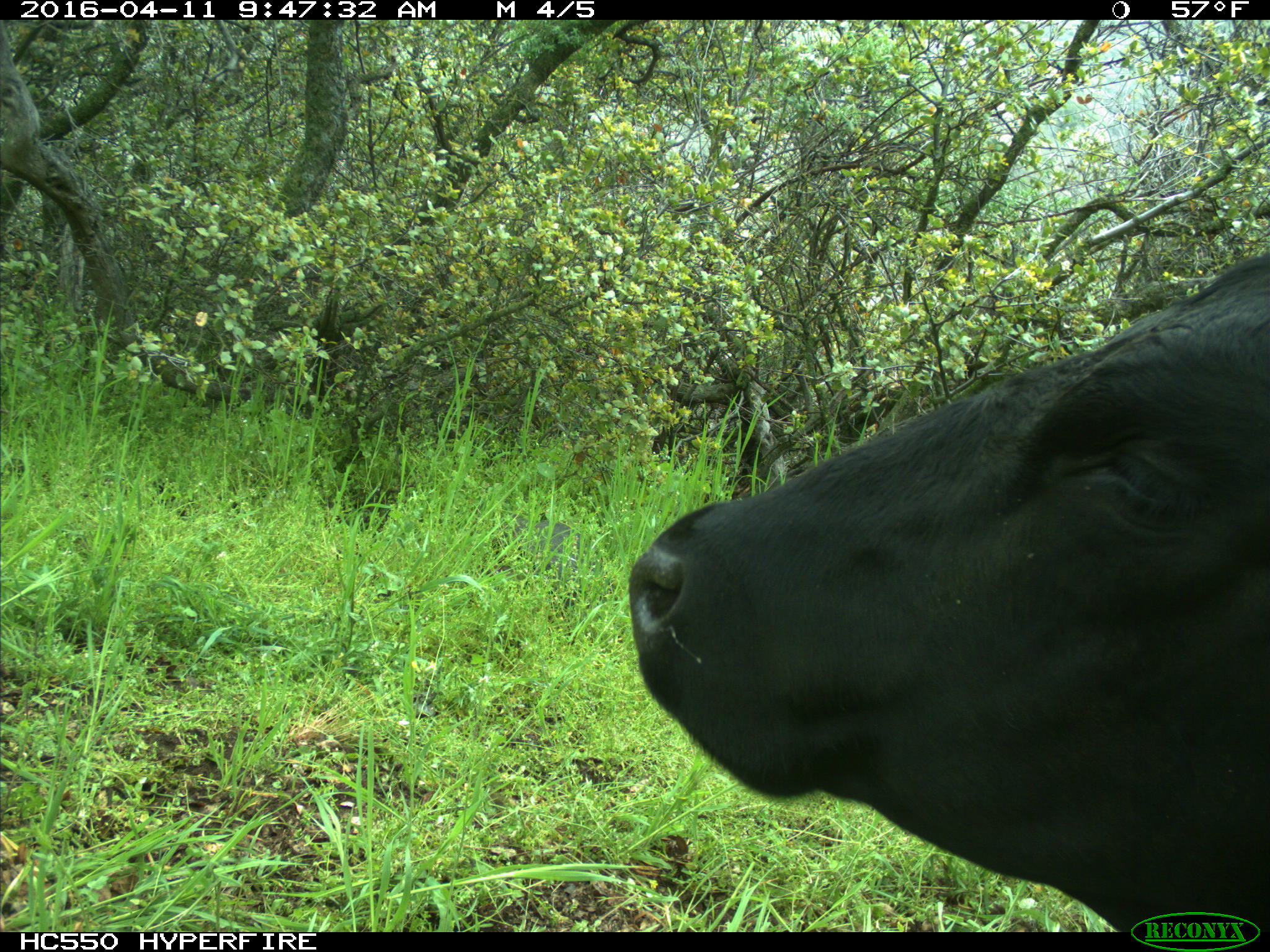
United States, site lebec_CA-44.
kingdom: Animalia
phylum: Chordata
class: Mammalia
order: Artiodactyla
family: Bovidae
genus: Bos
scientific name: Bos taurus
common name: domestic cow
Bos taurus (domestic cow).